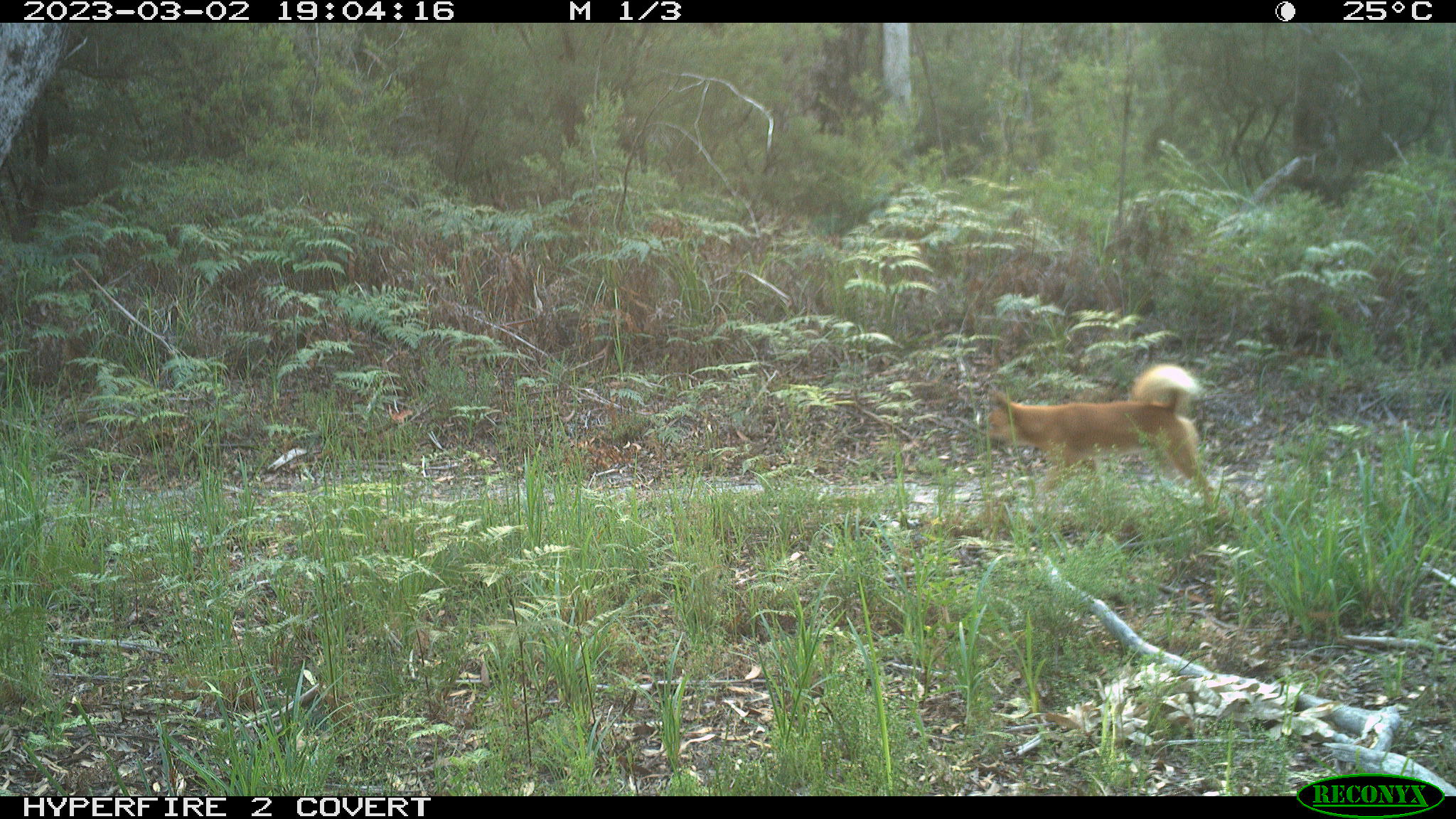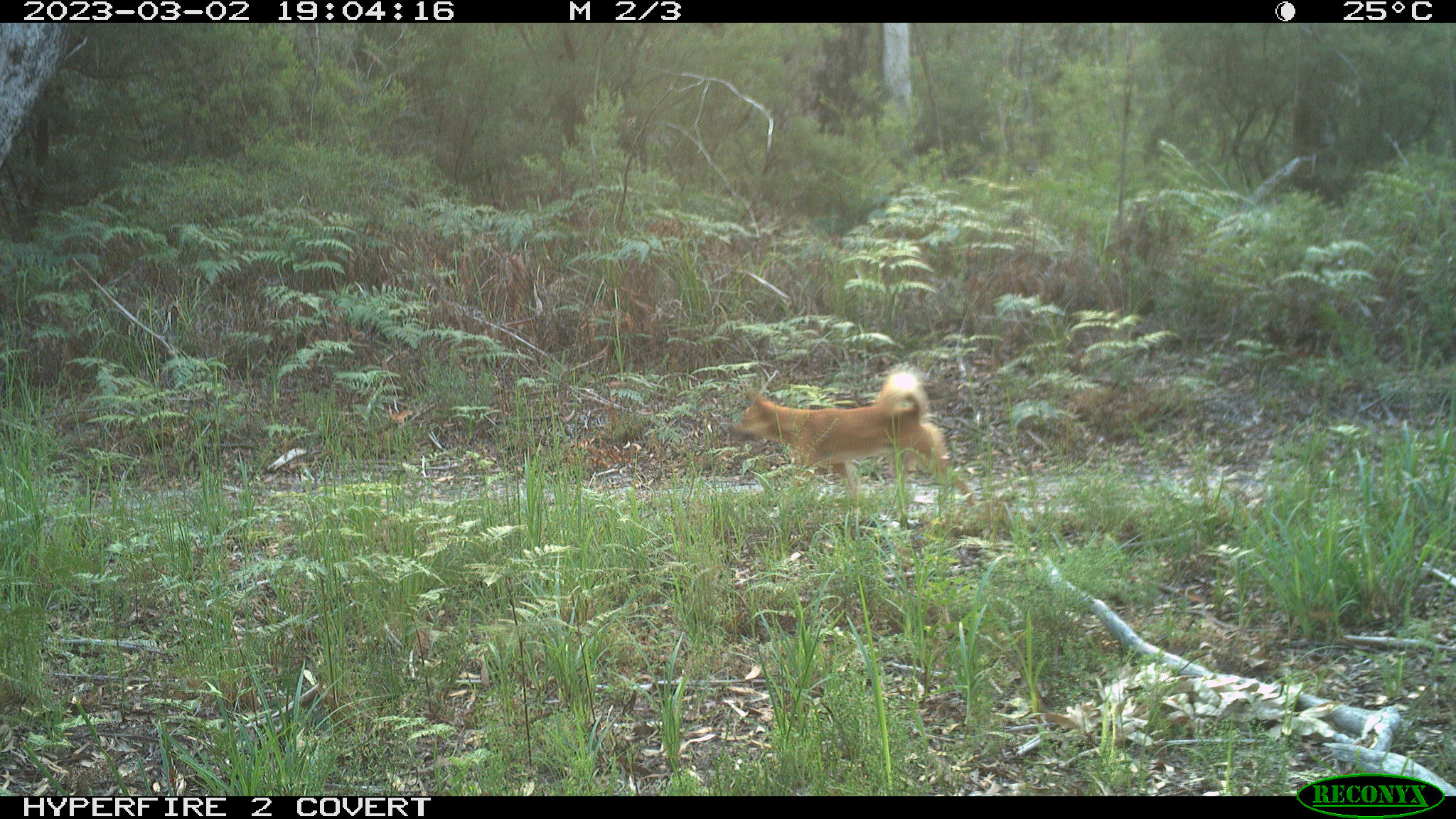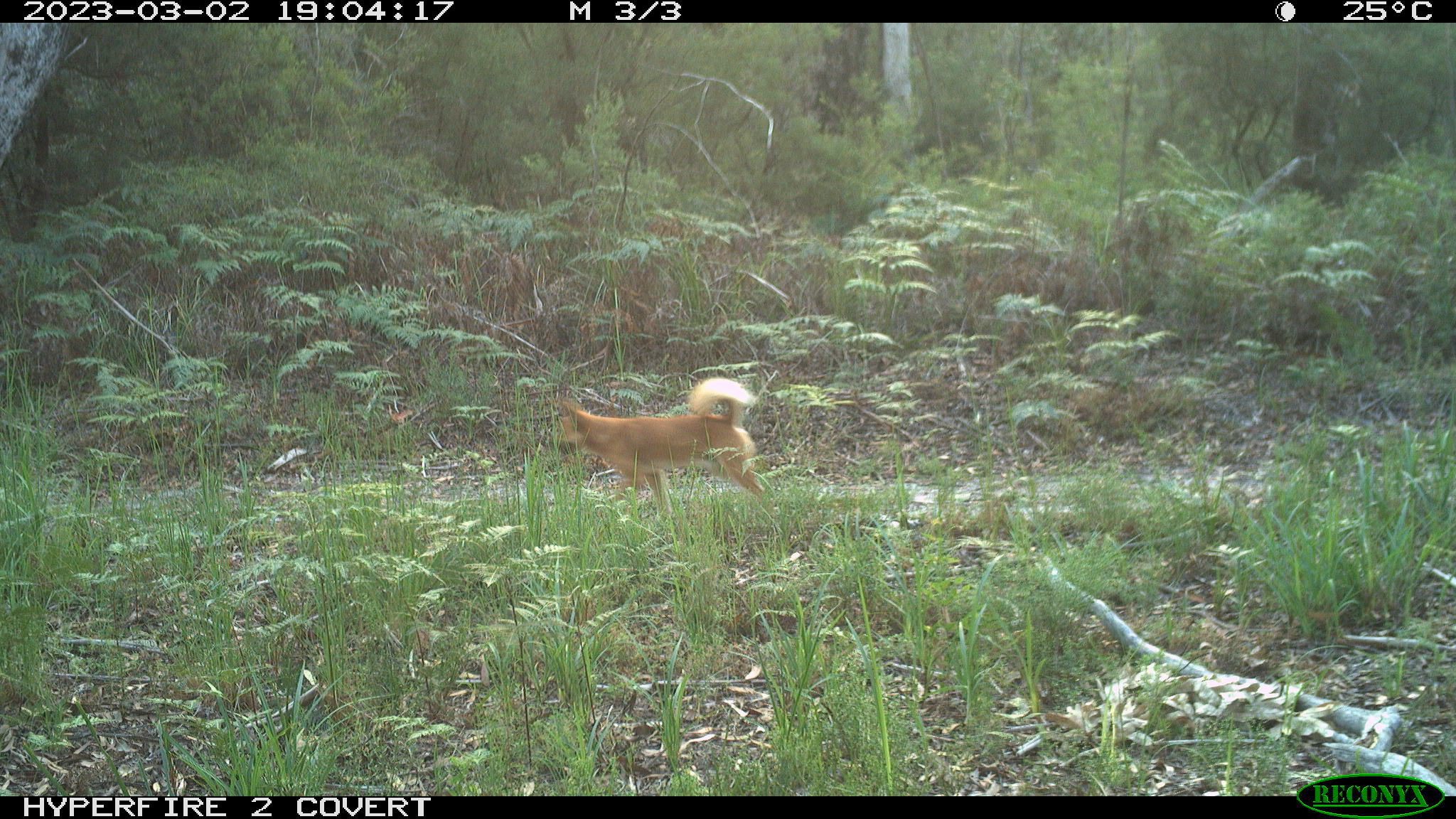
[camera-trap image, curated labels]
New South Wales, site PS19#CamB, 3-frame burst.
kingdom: Animalia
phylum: Chordata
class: Mammalia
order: Carnivora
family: Canidae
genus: Canis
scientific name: Canis familiaris dingo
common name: dingo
Dingo (Canis familiaris dingo).